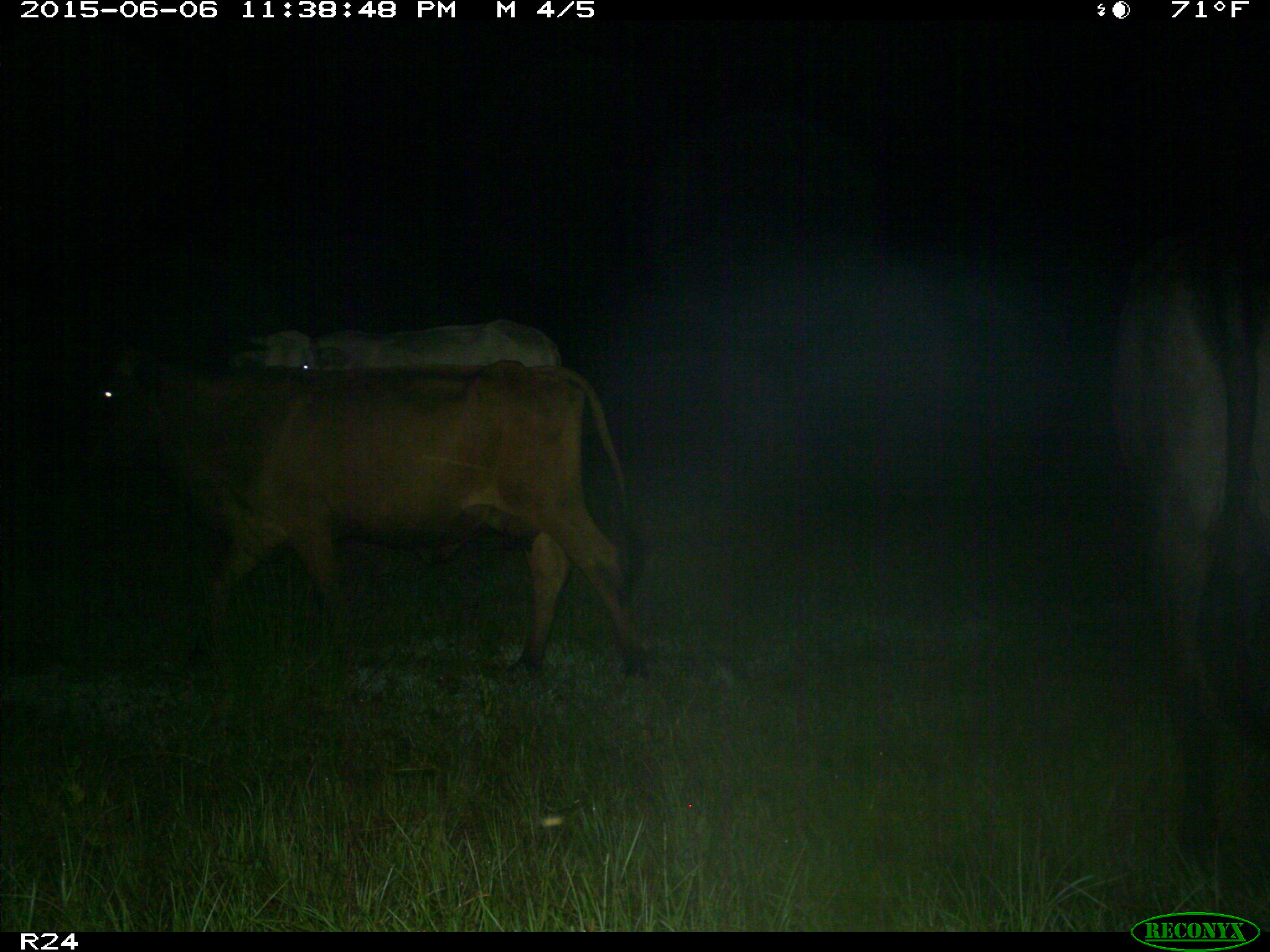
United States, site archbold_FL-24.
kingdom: Animalia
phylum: Chordata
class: Mammalia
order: Artiodactyla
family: Bovidae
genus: Bos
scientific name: Bos taurus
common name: domestic cow